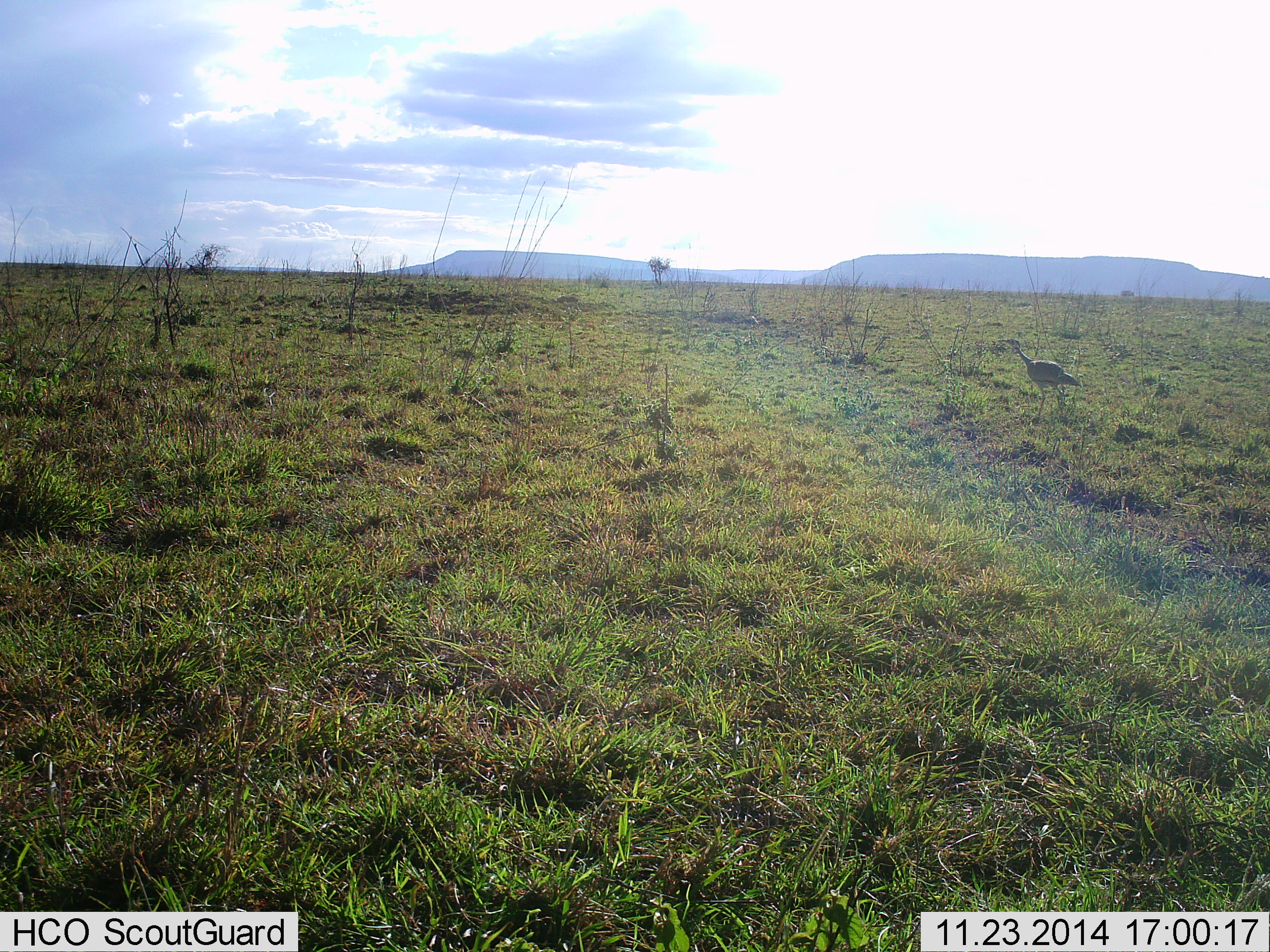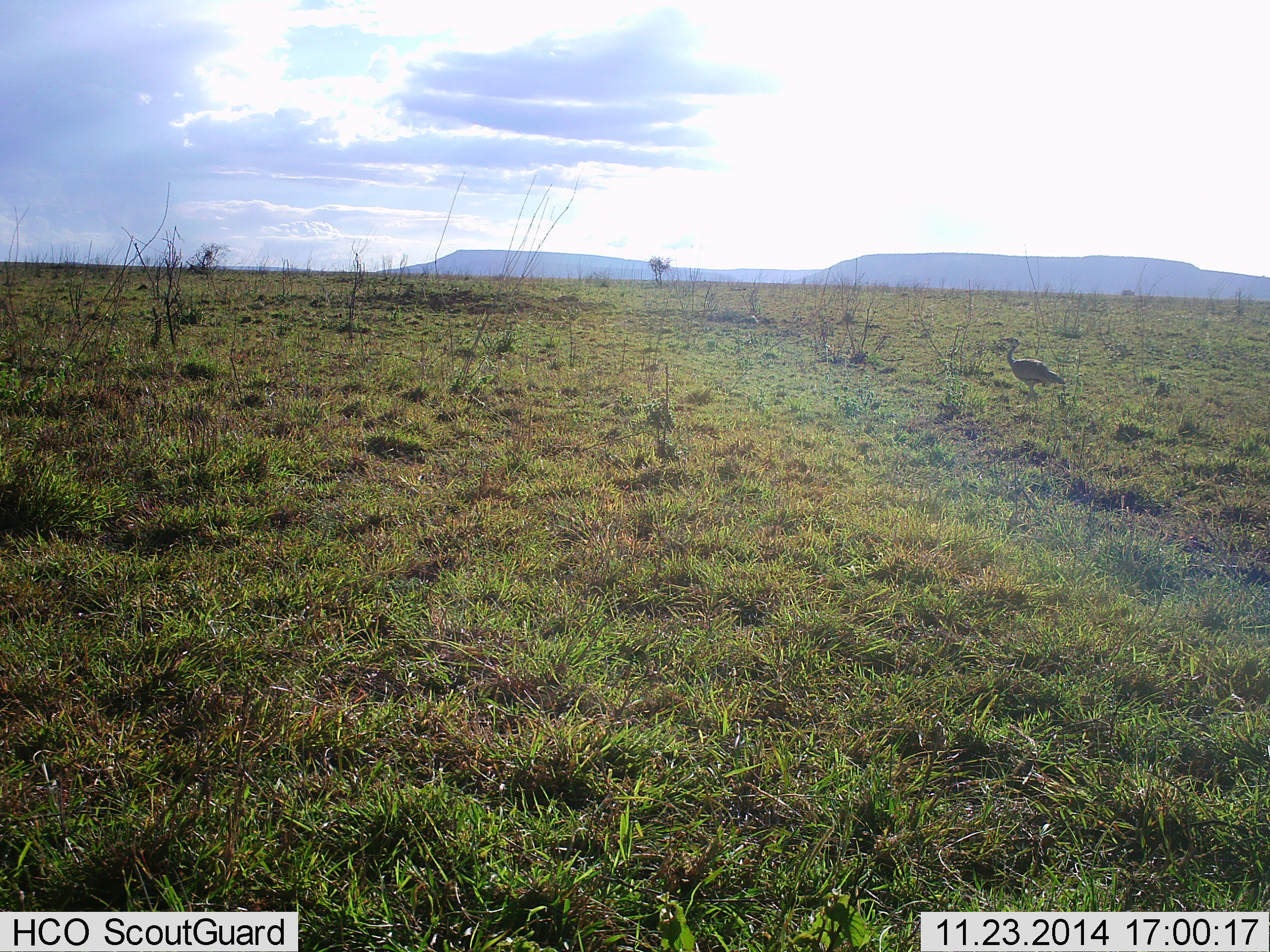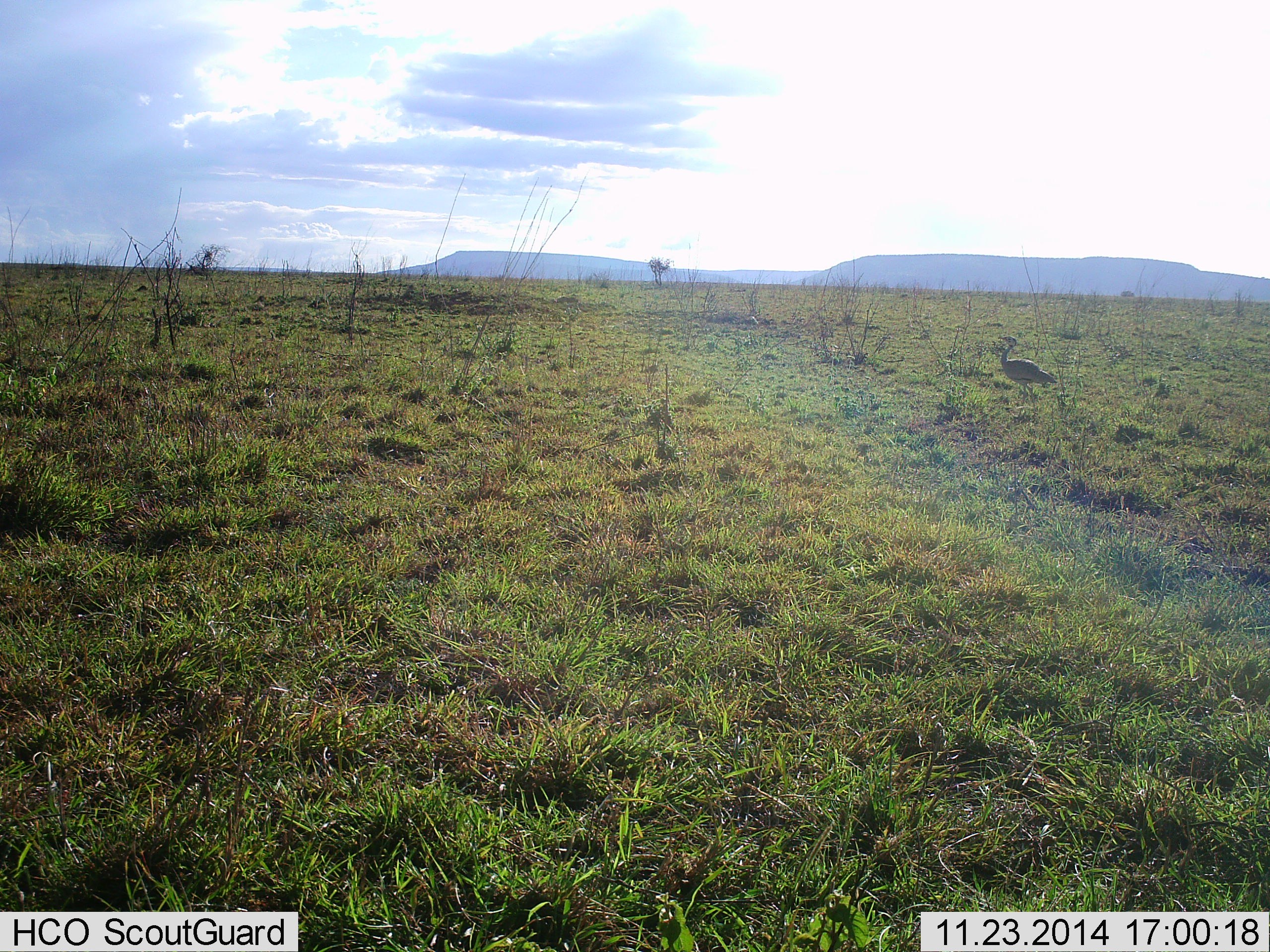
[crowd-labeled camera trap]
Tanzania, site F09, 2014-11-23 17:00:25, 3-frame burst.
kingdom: Animalia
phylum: Chordata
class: Aves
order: Otidiformes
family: Otididae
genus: Ardeotis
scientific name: Ardeotis kori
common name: kori bustard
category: koribustard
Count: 1.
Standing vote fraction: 60%.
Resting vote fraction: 0%.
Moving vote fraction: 50%.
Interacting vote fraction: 0%.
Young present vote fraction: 0%.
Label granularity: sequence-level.